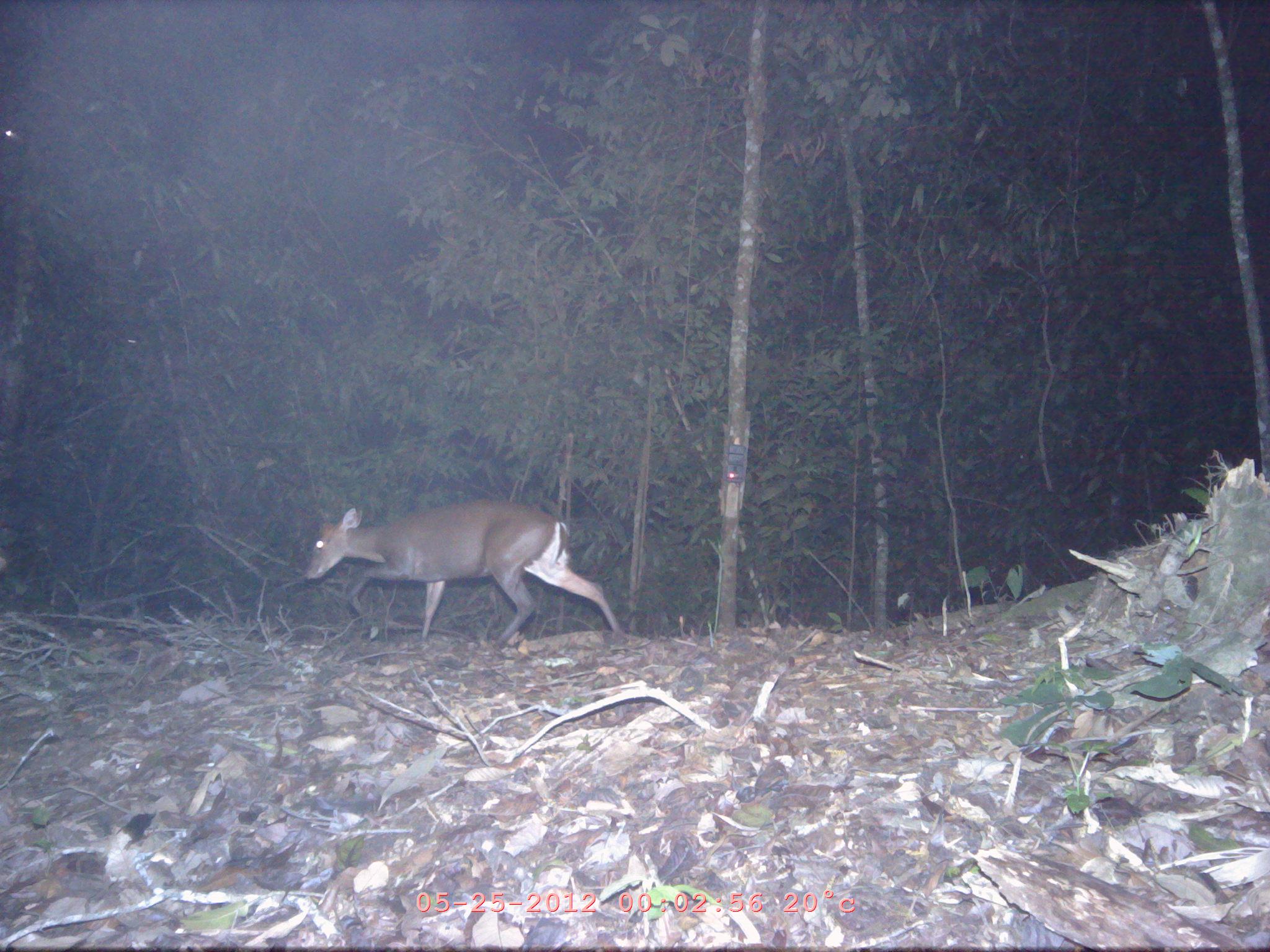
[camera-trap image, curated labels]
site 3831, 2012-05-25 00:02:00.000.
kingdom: Animalia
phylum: Chordata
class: Mammalia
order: Artiodactyla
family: Cervidae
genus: Muntiacus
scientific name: Muntiacus muntjak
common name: southern red muntjac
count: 1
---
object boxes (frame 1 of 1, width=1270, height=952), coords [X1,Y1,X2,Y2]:
muntiacus muntjak: [301,498,621,652]